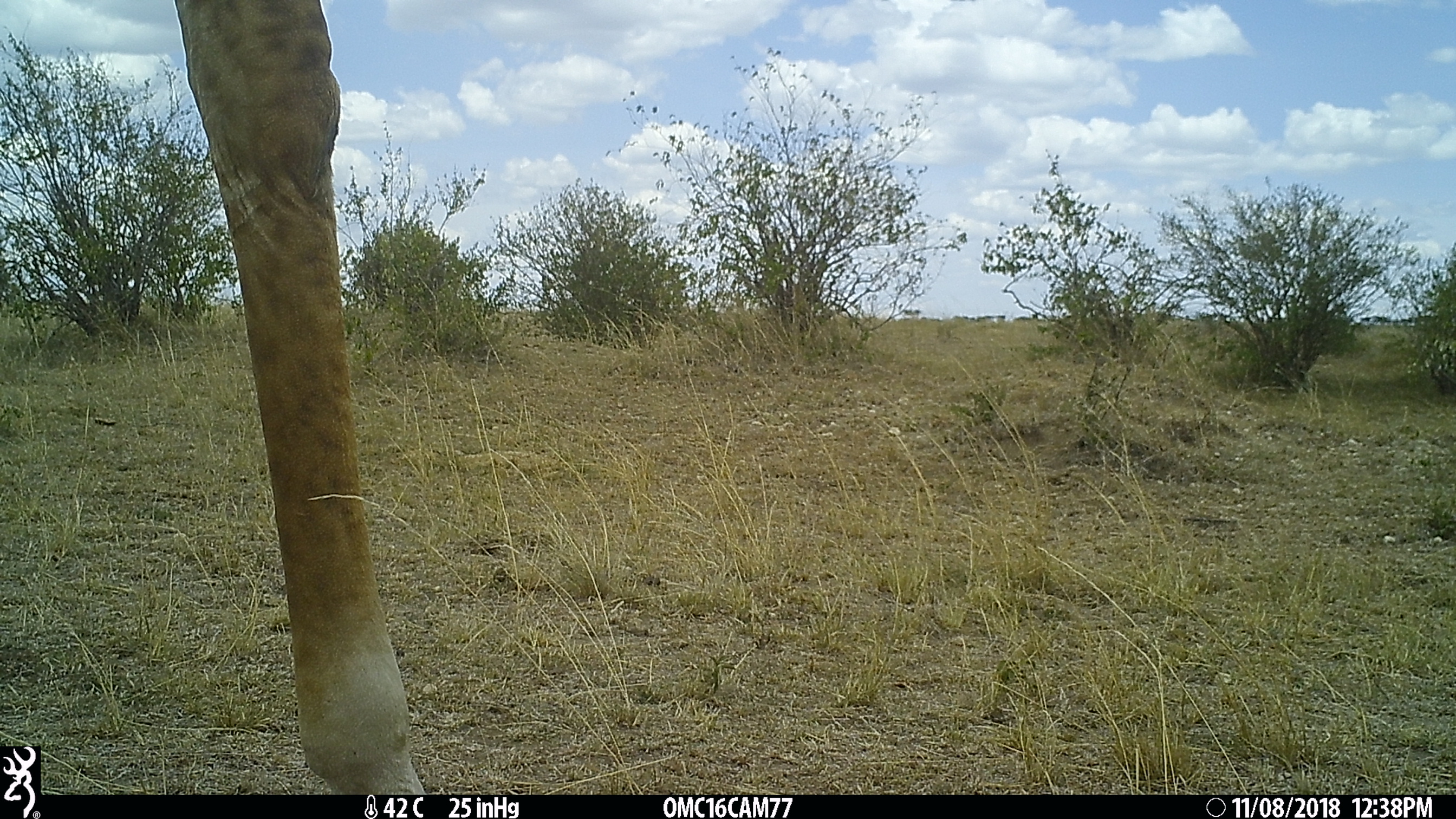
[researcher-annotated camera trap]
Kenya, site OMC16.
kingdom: Animalia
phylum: Chordata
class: Mammalia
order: Artiodactyla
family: Giraffidae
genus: Giraffa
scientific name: Giraffa camelopardalis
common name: northern giraffe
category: giraffe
Giraffe (northern giraffe) (Giraffa camelopardalis).